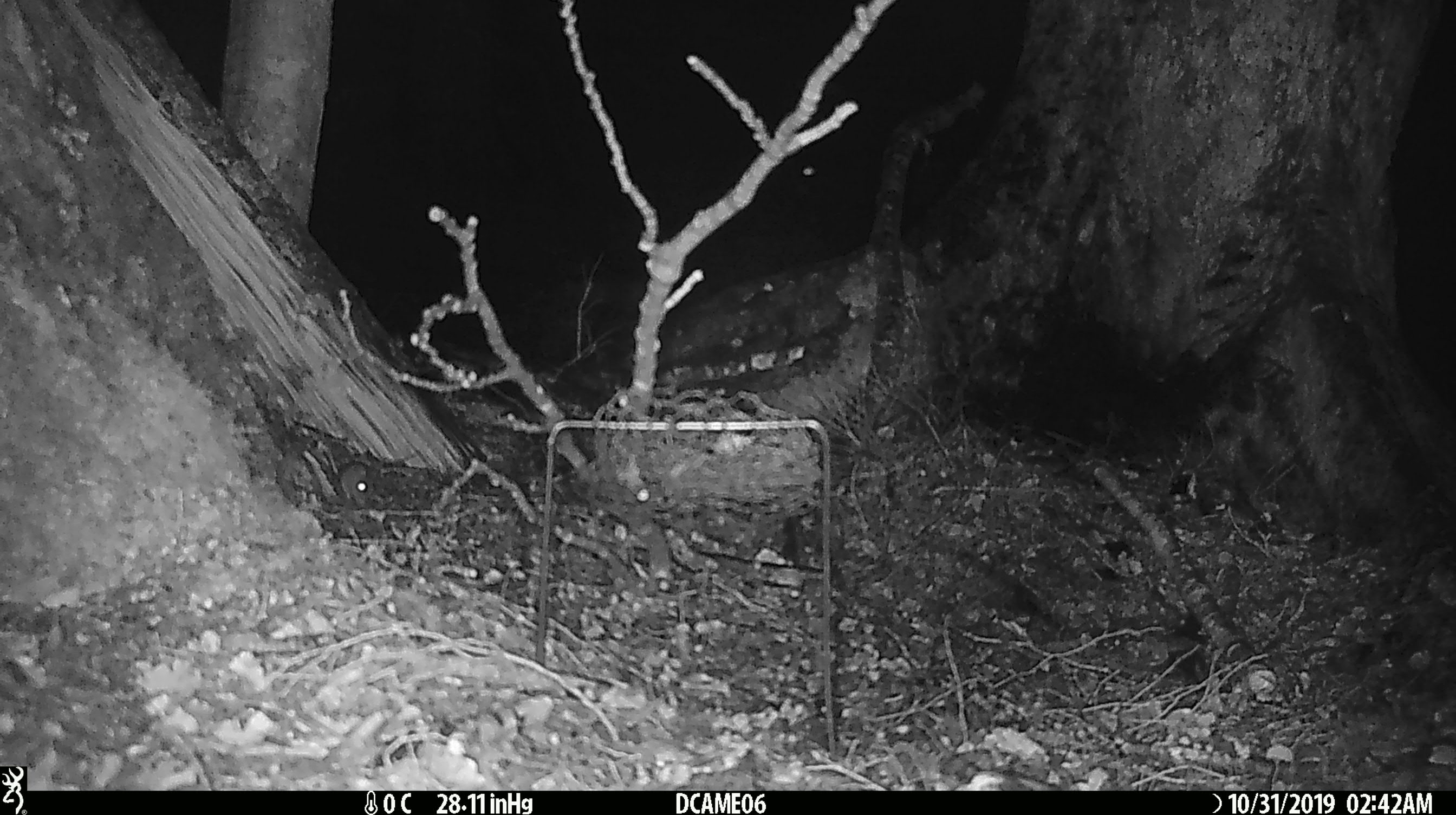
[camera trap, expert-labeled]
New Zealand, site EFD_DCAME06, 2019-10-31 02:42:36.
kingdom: Animalia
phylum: Chordata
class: Mammalia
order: Rodentia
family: Muridae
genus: Mus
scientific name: Mus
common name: mouse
Mouse (Mus).